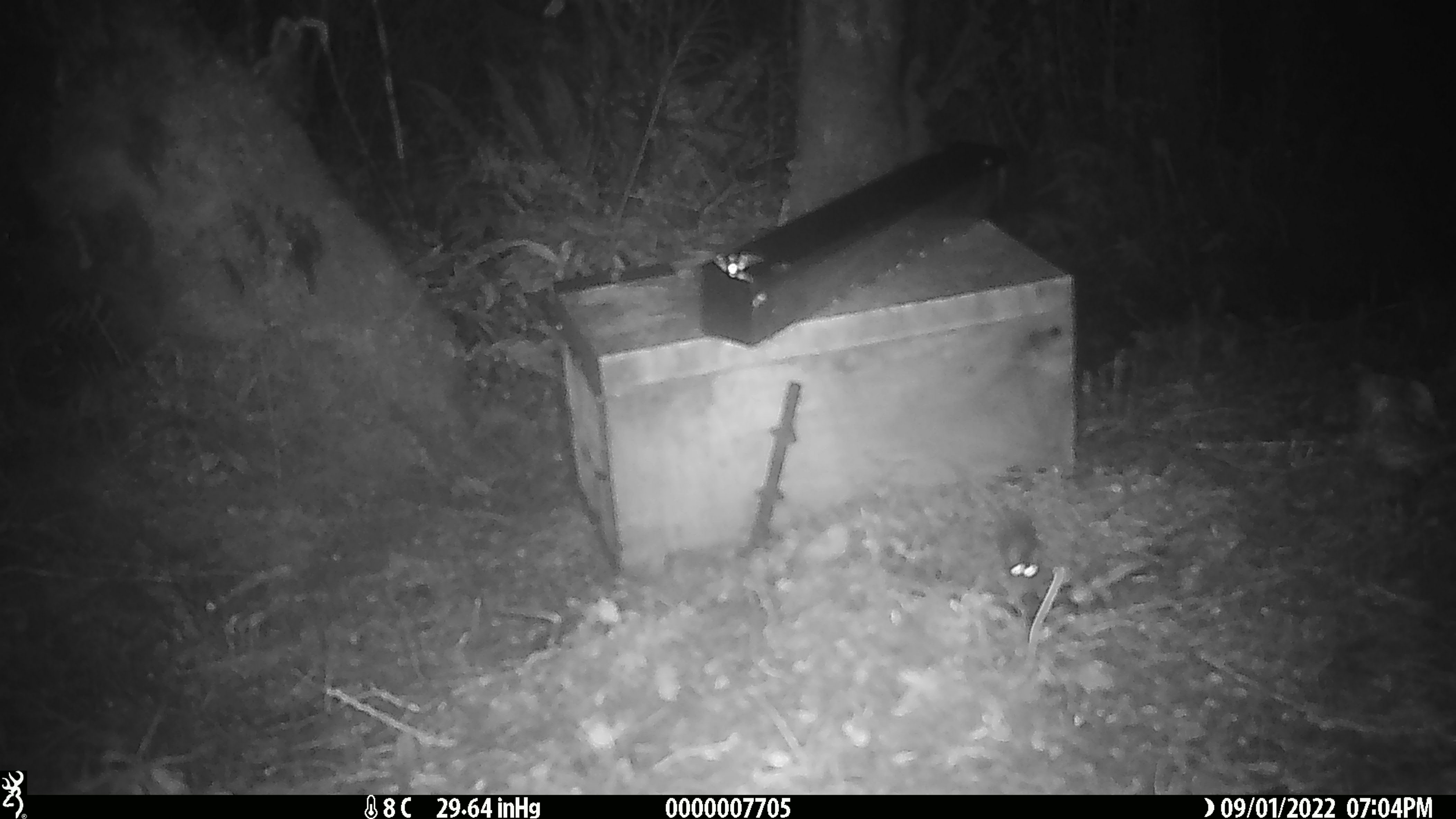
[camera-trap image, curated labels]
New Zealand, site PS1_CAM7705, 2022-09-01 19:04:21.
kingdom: Animalia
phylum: Chordata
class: Mammalia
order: Rodentia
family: Muridae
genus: Mus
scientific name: Mus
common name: mouse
Mouse (Mus).